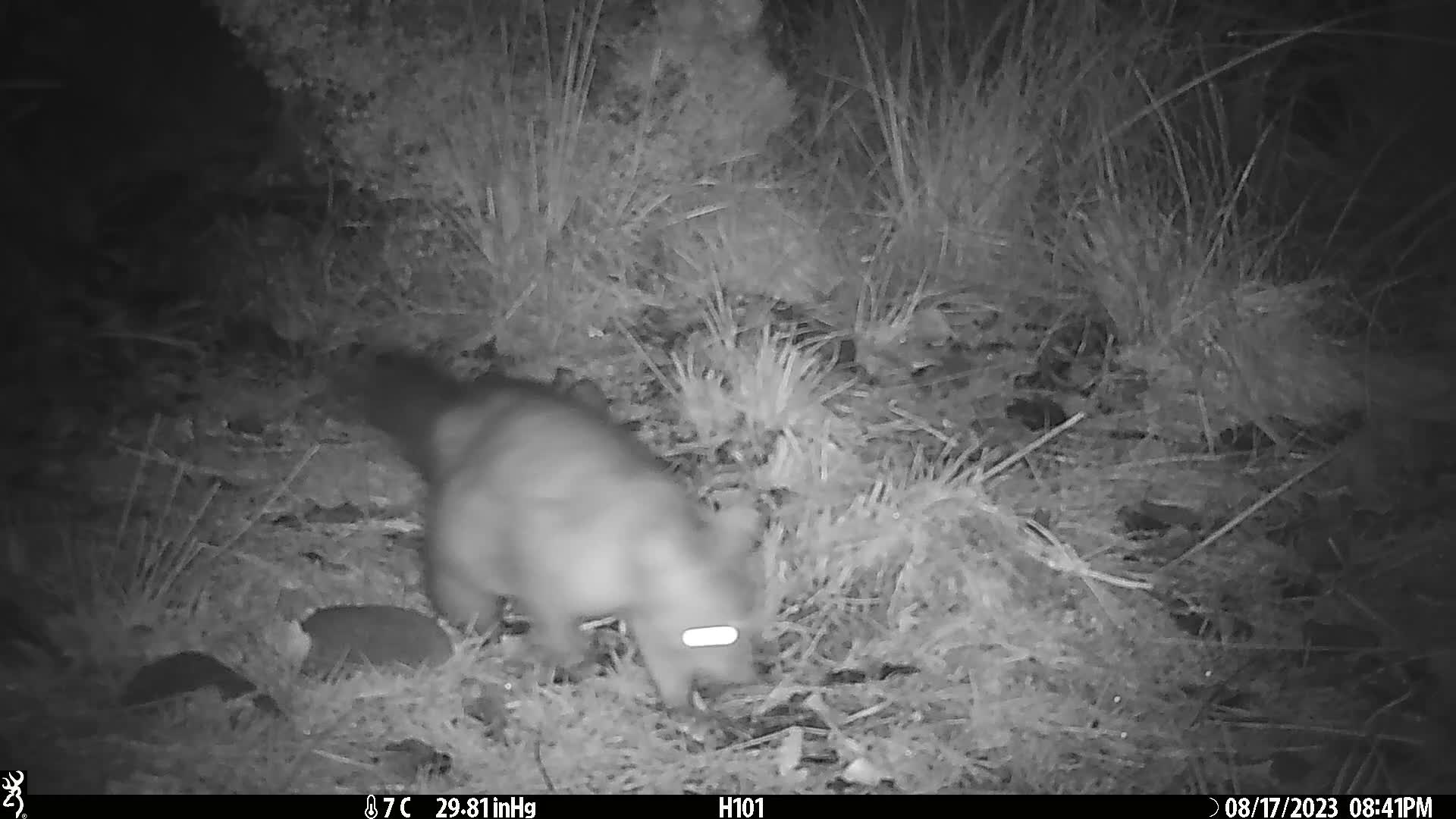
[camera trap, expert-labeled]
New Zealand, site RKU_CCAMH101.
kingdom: Animalia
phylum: Chordata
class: Mammalia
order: Diprotodontia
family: Phalangeridae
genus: Trichosurus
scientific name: Trichosurus vulpecula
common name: common brushtail possum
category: possum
Possum (common brushtail possum) (Trichosurus vulpecula).